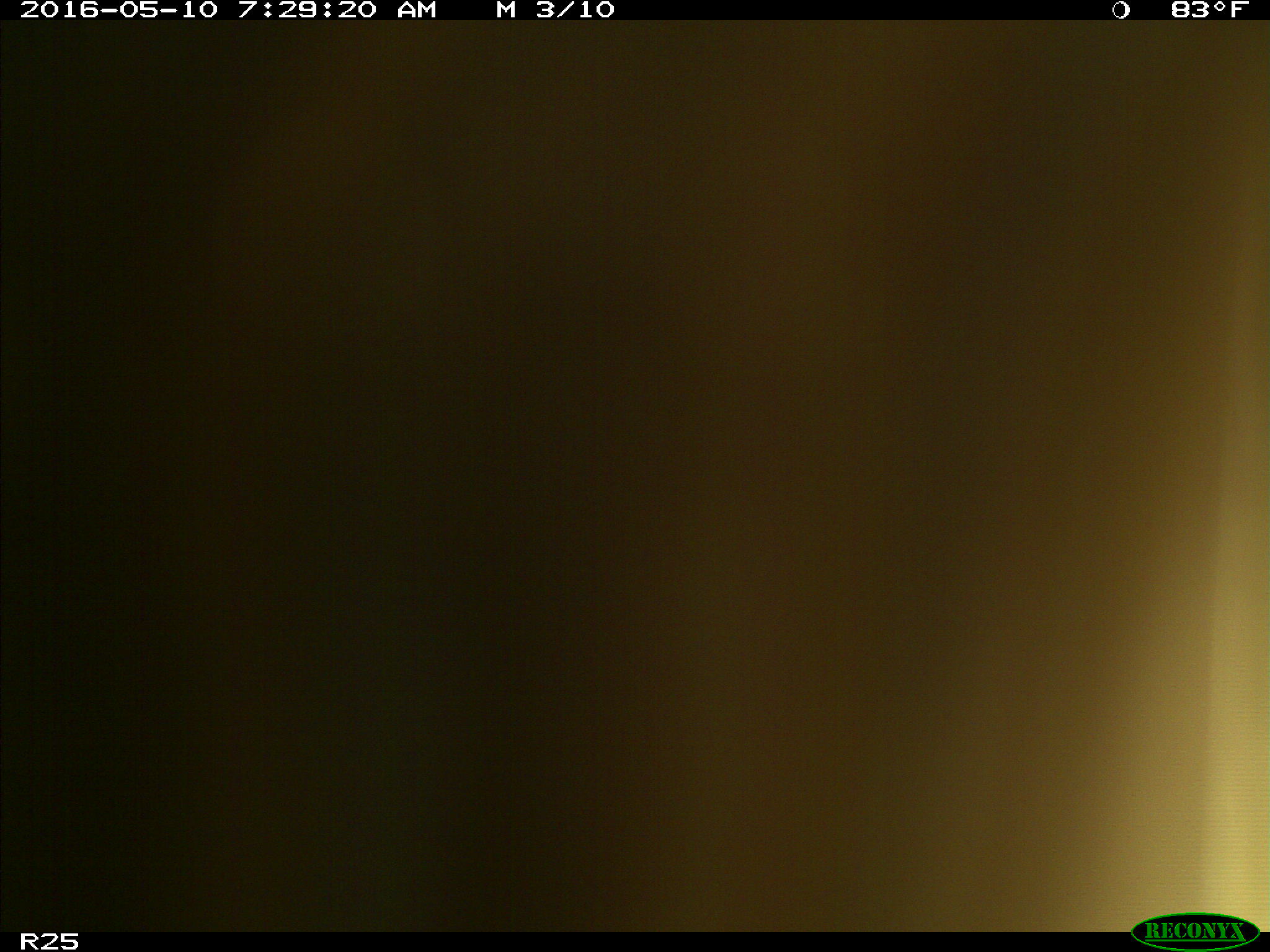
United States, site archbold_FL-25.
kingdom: Animalia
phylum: Chordata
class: Mammalia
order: Artiodactyla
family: Bovidae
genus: Bos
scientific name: Bos taurus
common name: domestic cow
Bos taurus (domestic cow).